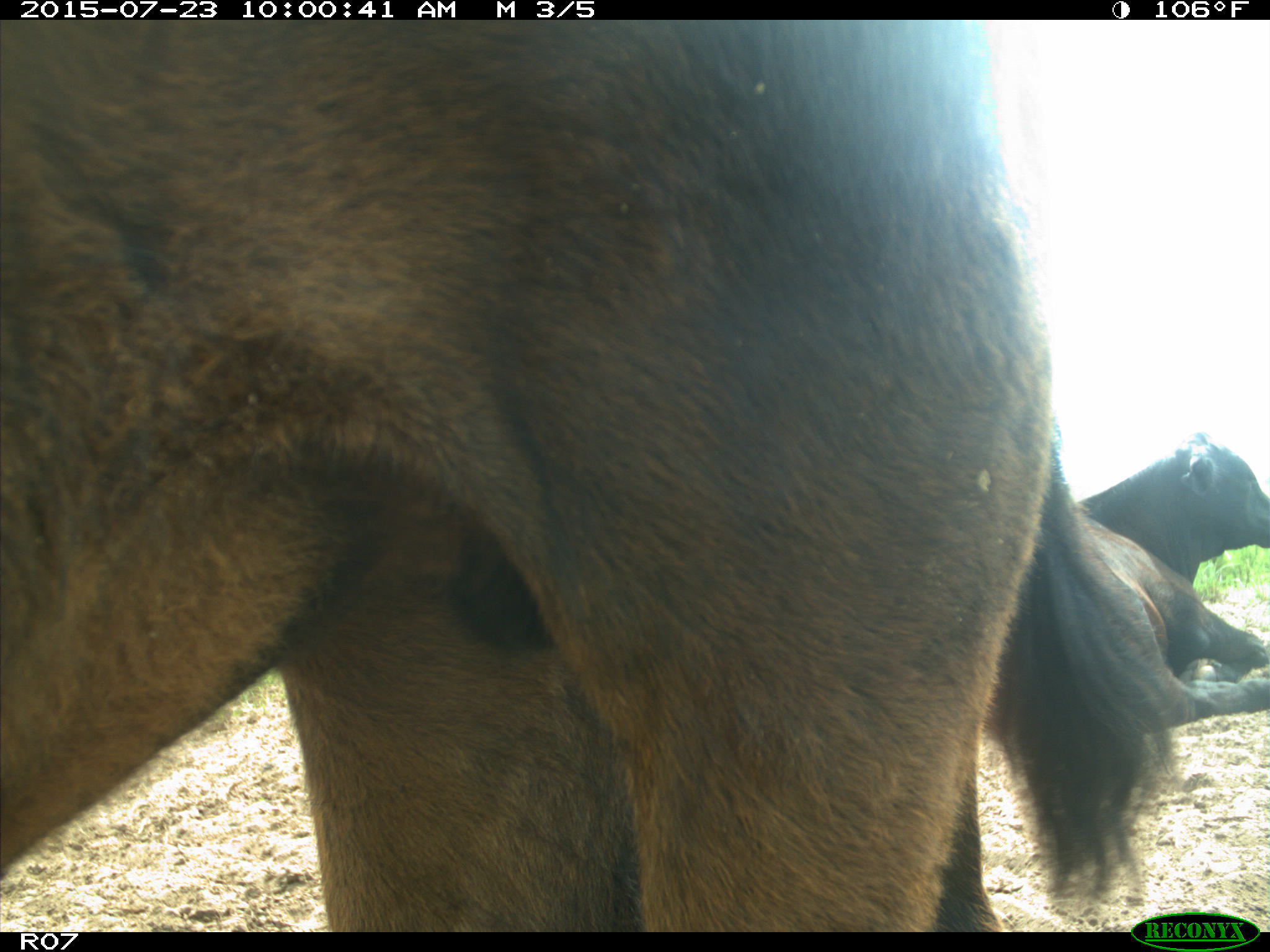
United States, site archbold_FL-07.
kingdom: Animalia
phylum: Chordata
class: Mammalia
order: Artiodactyla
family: Bovidae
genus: Bos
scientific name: Bos taurus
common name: domestic cow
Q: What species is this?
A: Bos taurus (domestic cow).